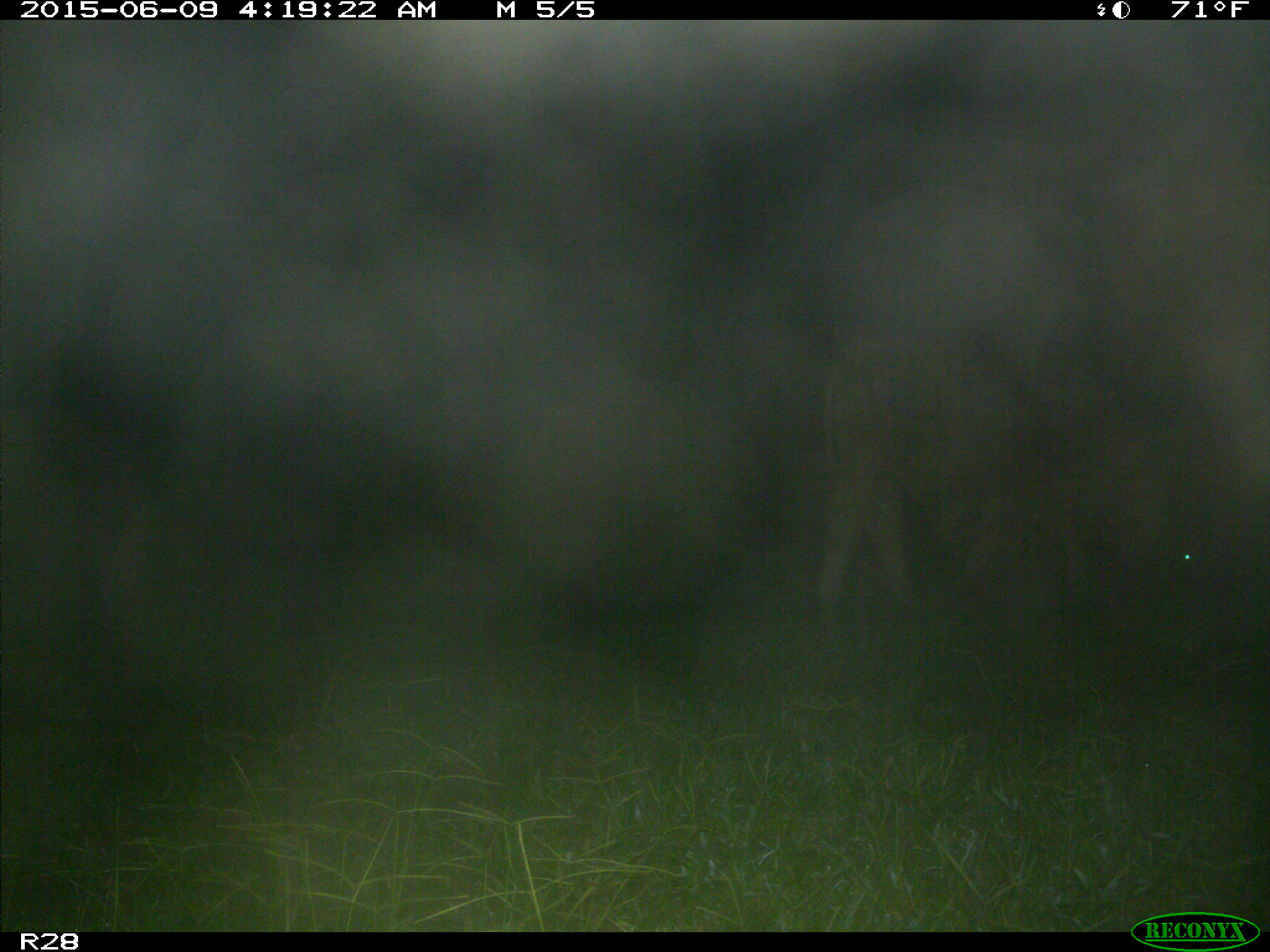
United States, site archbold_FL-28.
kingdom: Animalia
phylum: Chordata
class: Mammalia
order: Artiodactyla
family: Bovidae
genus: Bos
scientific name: Bos taurus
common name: domestic cow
Bos taurus (domestic cow).